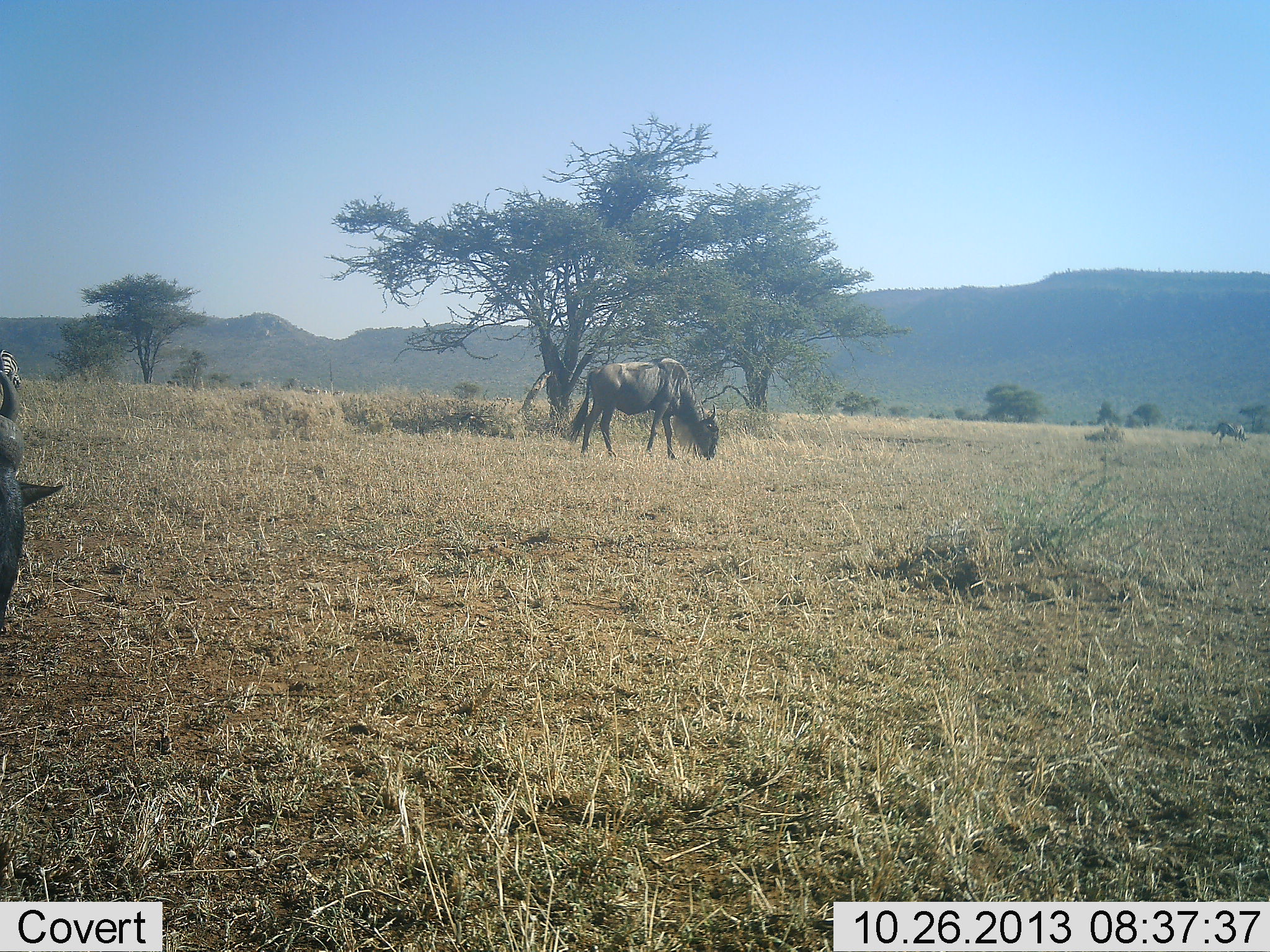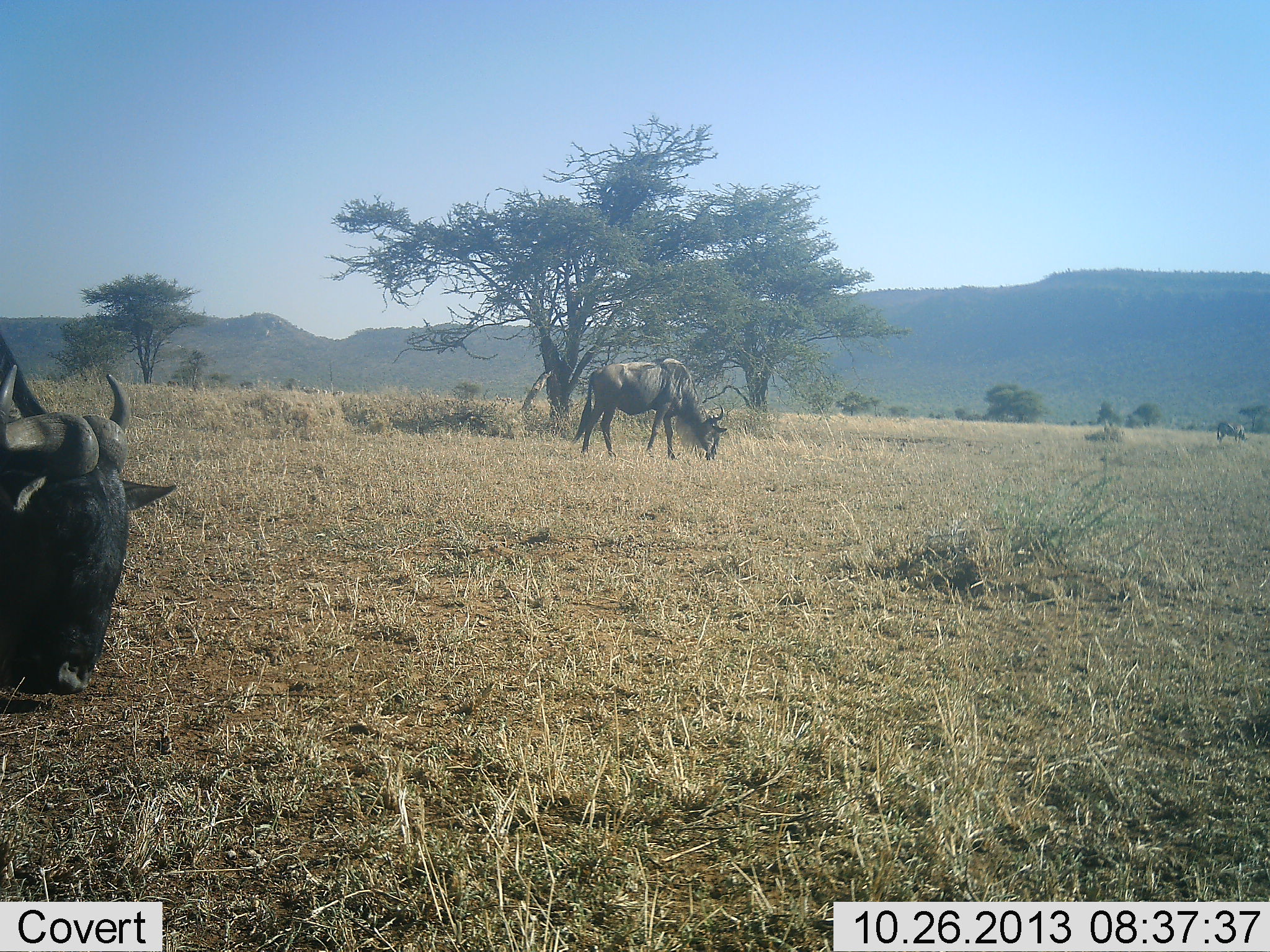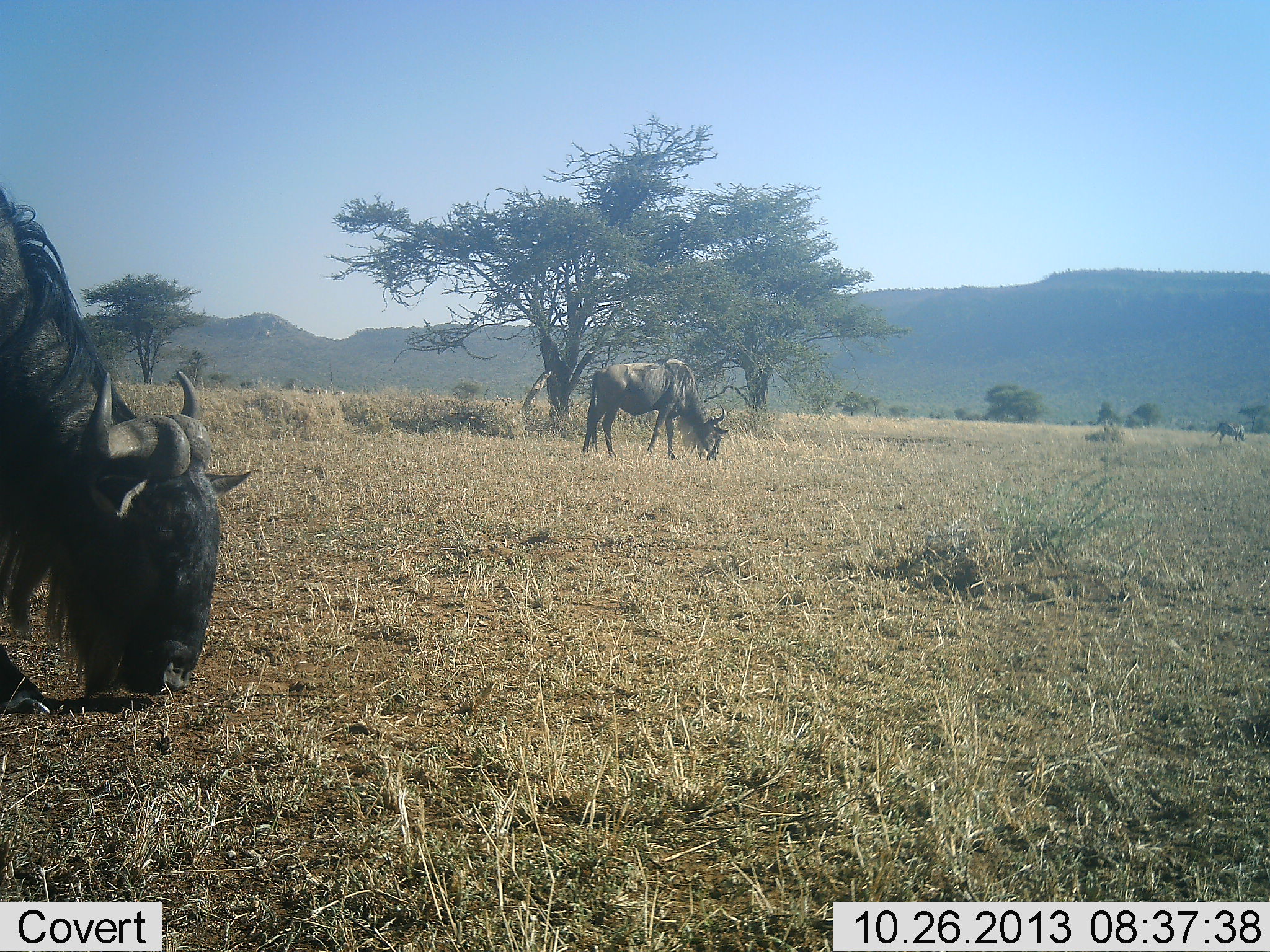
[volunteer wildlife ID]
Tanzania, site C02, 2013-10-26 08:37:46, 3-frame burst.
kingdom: Animalia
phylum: Chordata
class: Mammalia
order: Artiodactyla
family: Bovidae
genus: Connochaetes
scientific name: Connochaetes taurinus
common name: blue wildebeest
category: wildebeest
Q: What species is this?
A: Wildebeest (blue wildebeest) (Connochaetes taurinus).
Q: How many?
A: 2.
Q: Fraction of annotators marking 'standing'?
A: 8%.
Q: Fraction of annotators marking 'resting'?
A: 8%.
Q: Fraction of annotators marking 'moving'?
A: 8%.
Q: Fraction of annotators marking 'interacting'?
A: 0%.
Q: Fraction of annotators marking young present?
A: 0%.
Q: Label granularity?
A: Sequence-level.